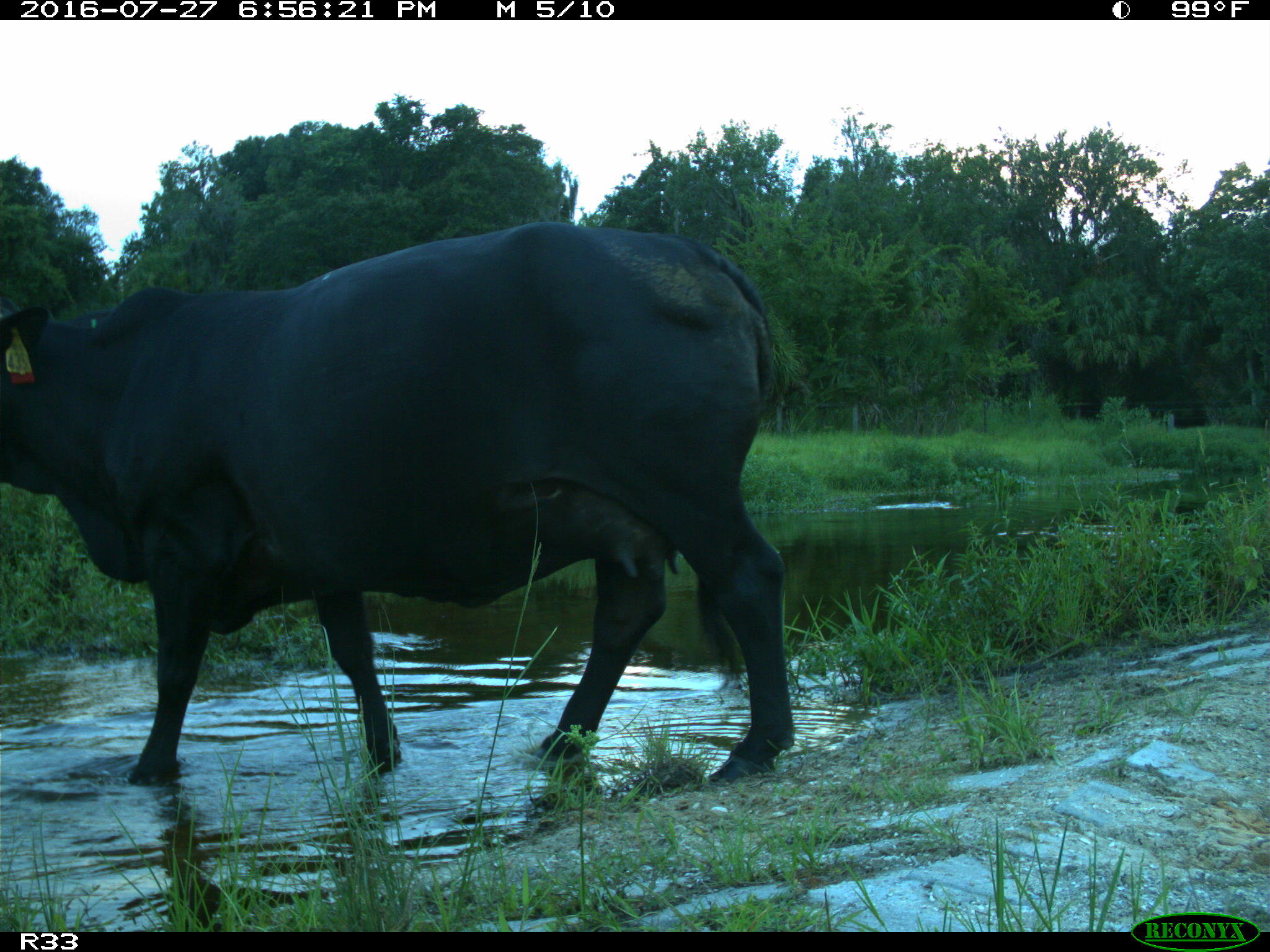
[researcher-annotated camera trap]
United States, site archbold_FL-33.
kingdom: Animalia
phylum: Chordata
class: Mammalia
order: Artiodactyla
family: Bovidae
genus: Bos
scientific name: Bos taurus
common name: domestic cow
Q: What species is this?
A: Bos taurus (domestic cow).